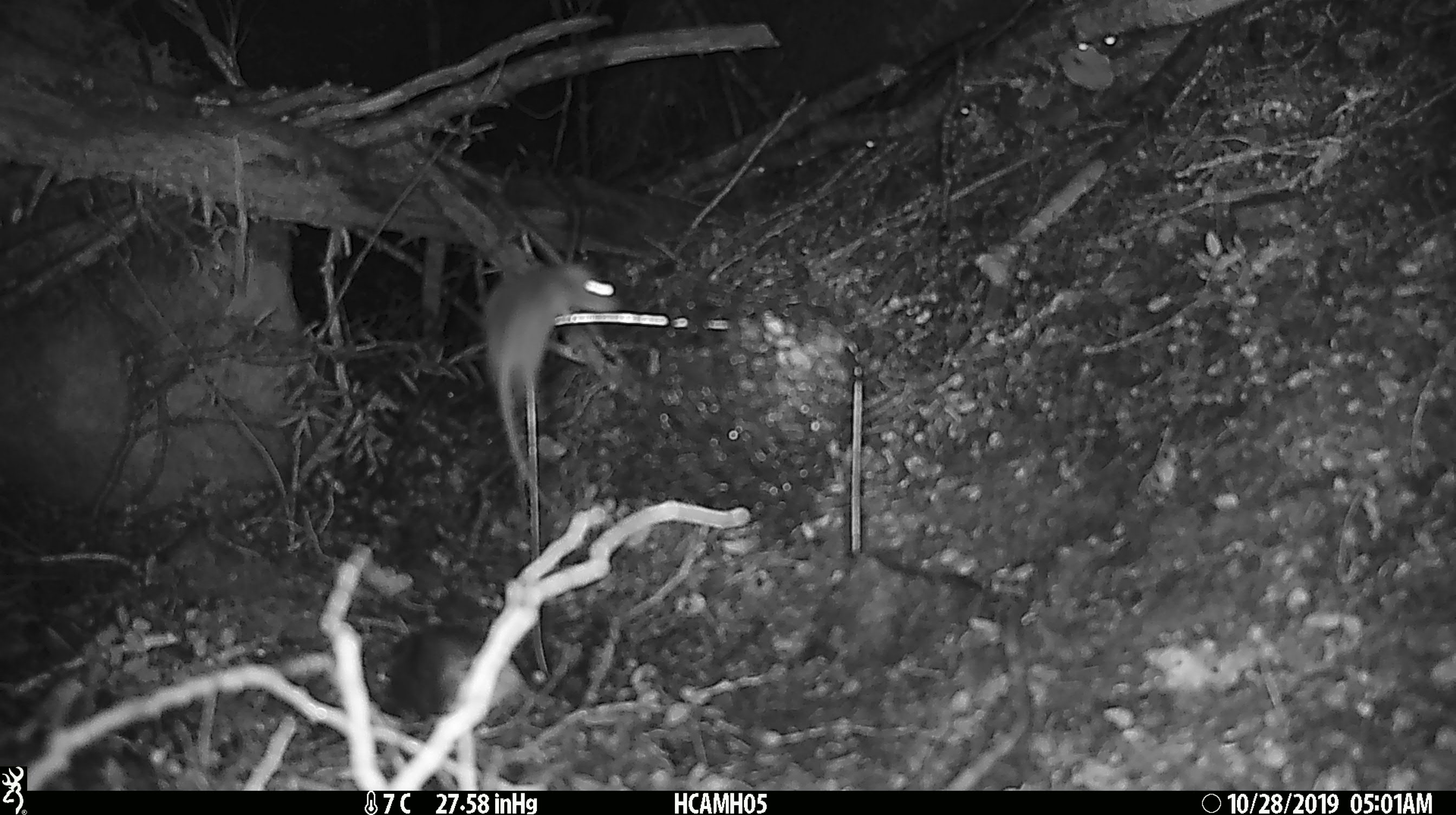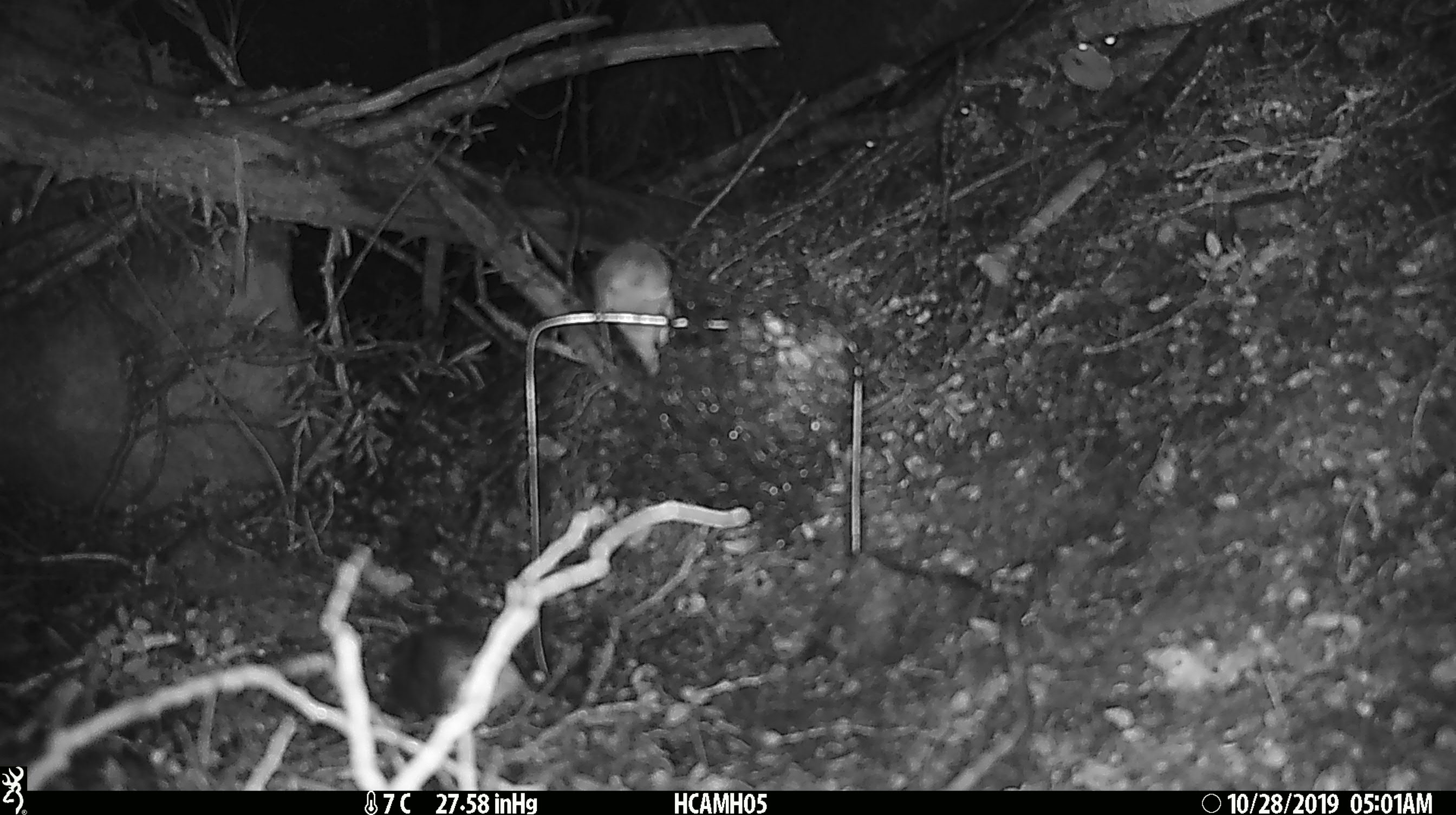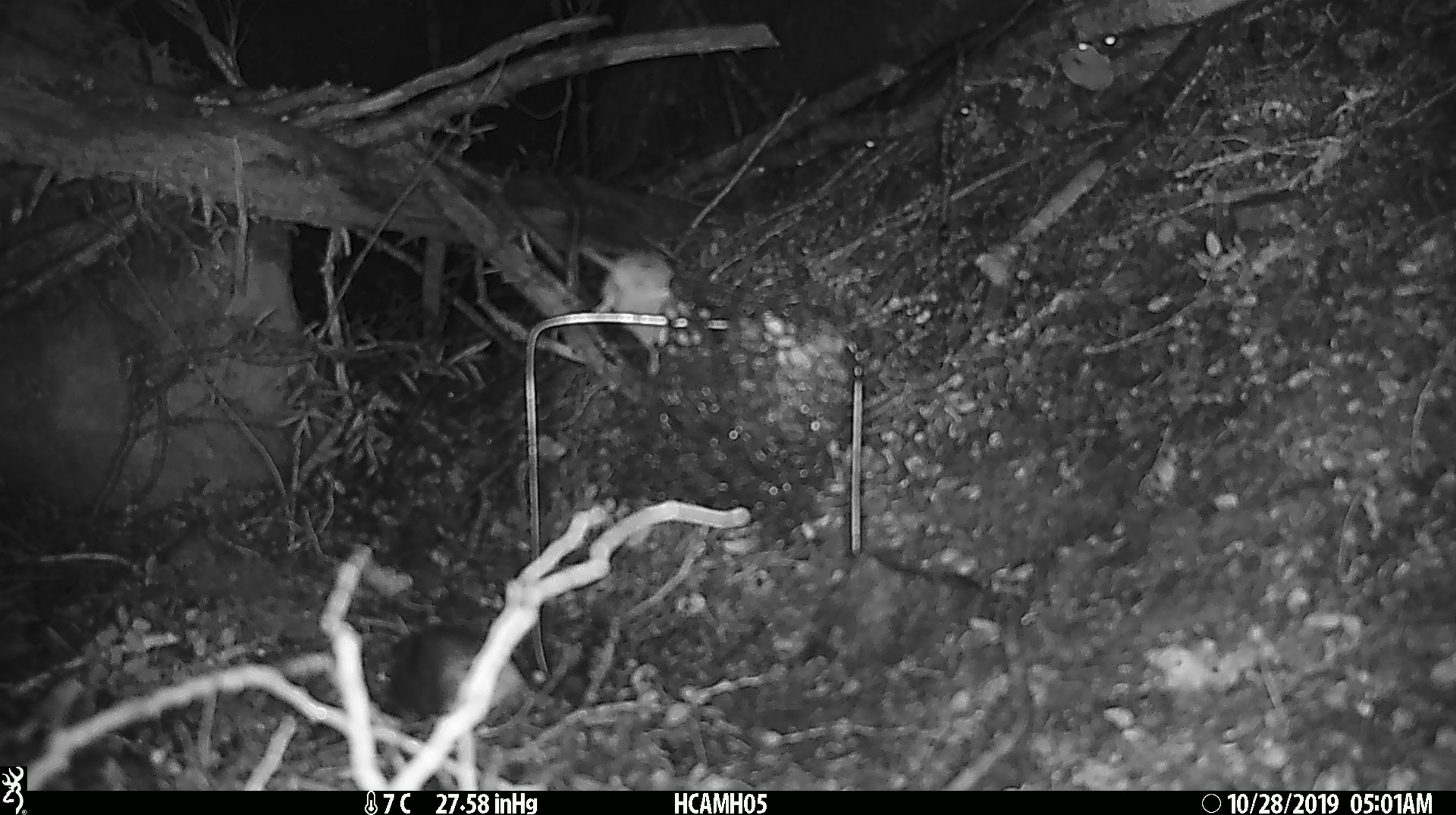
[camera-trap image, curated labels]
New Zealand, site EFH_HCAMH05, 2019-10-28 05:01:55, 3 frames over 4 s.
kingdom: Animalia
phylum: Chordata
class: Mammalia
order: Rodentia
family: Muridae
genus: Mus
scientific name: Mus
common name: mouse